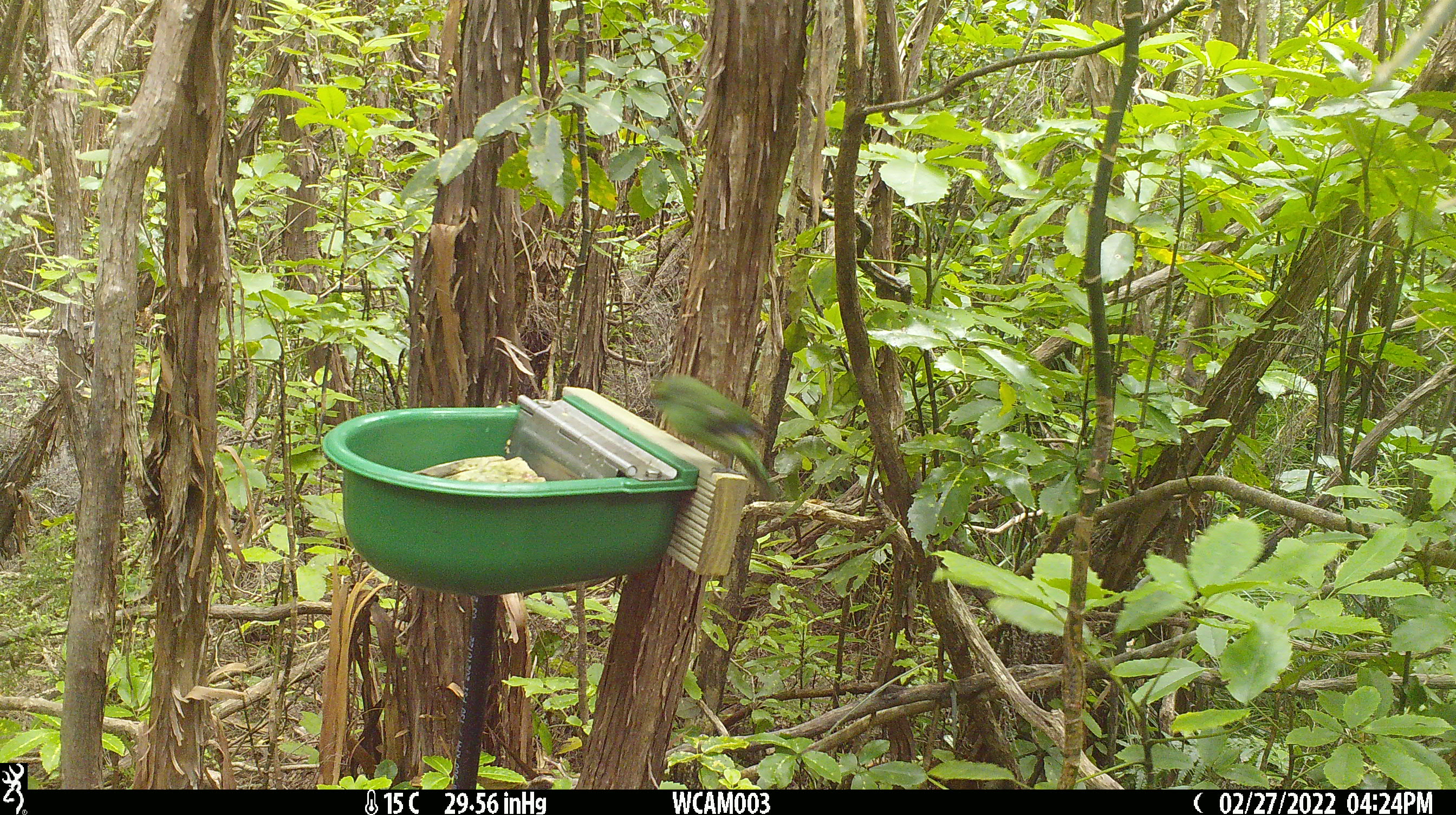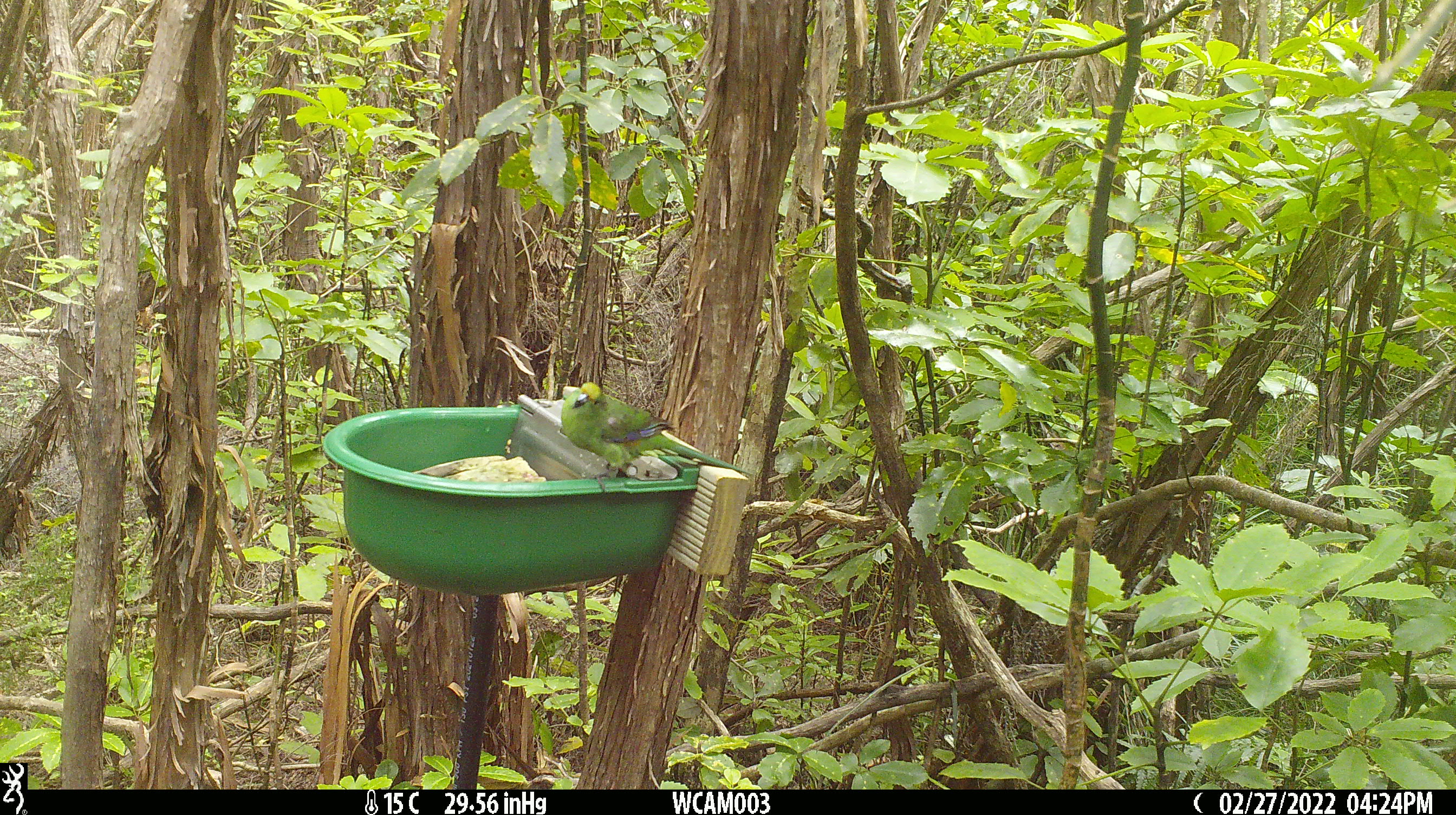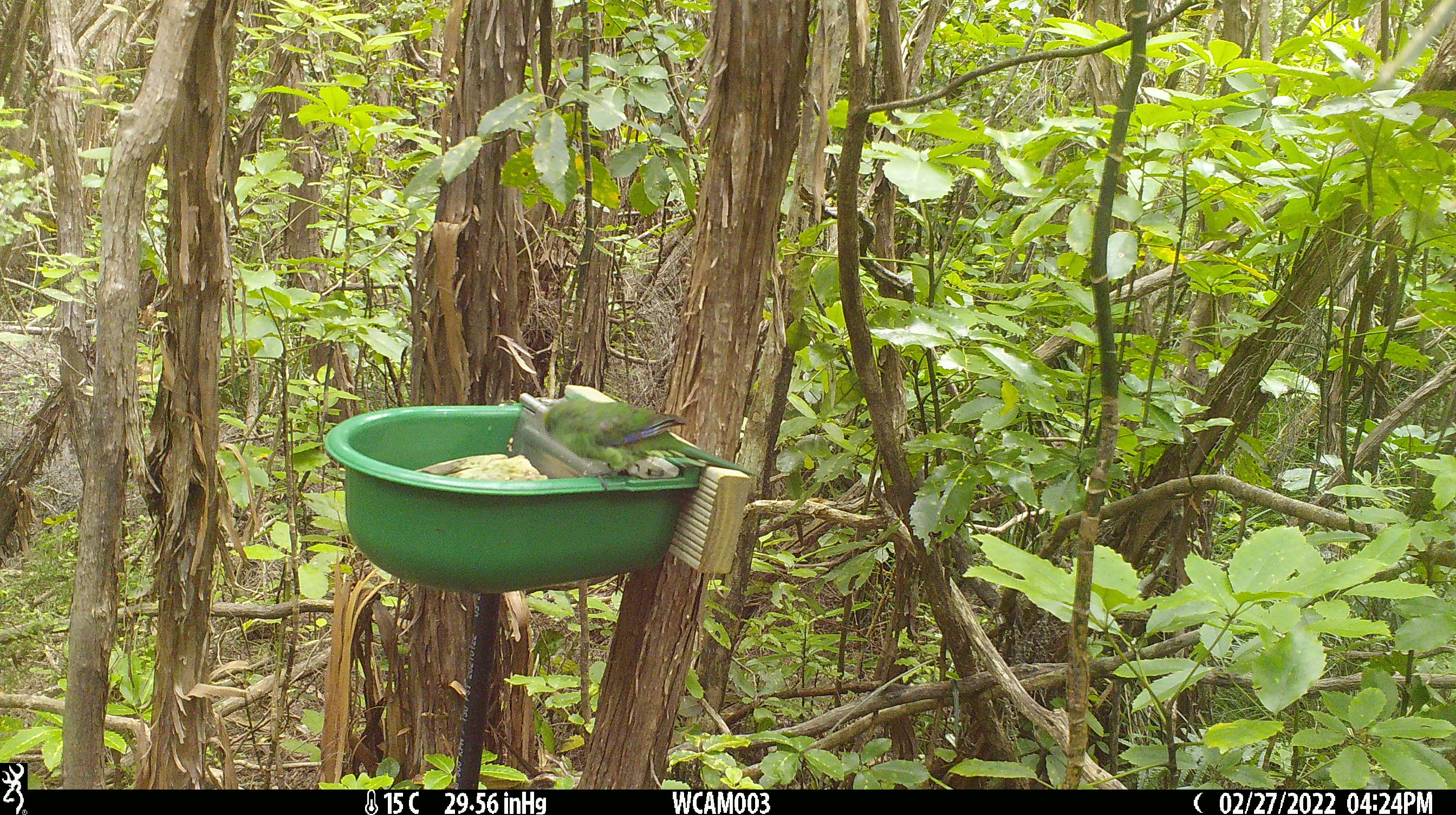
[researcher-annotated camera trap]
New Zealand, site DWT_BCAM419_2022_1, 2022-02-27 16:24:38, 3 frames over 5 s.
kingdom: Animalia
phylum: Chordata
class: Aves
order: Psittaciformes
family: Psittaculidae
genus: Cyanoramphus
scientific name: Cyanoramphus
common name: parakeet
Parakeet (Cyanoramphus).